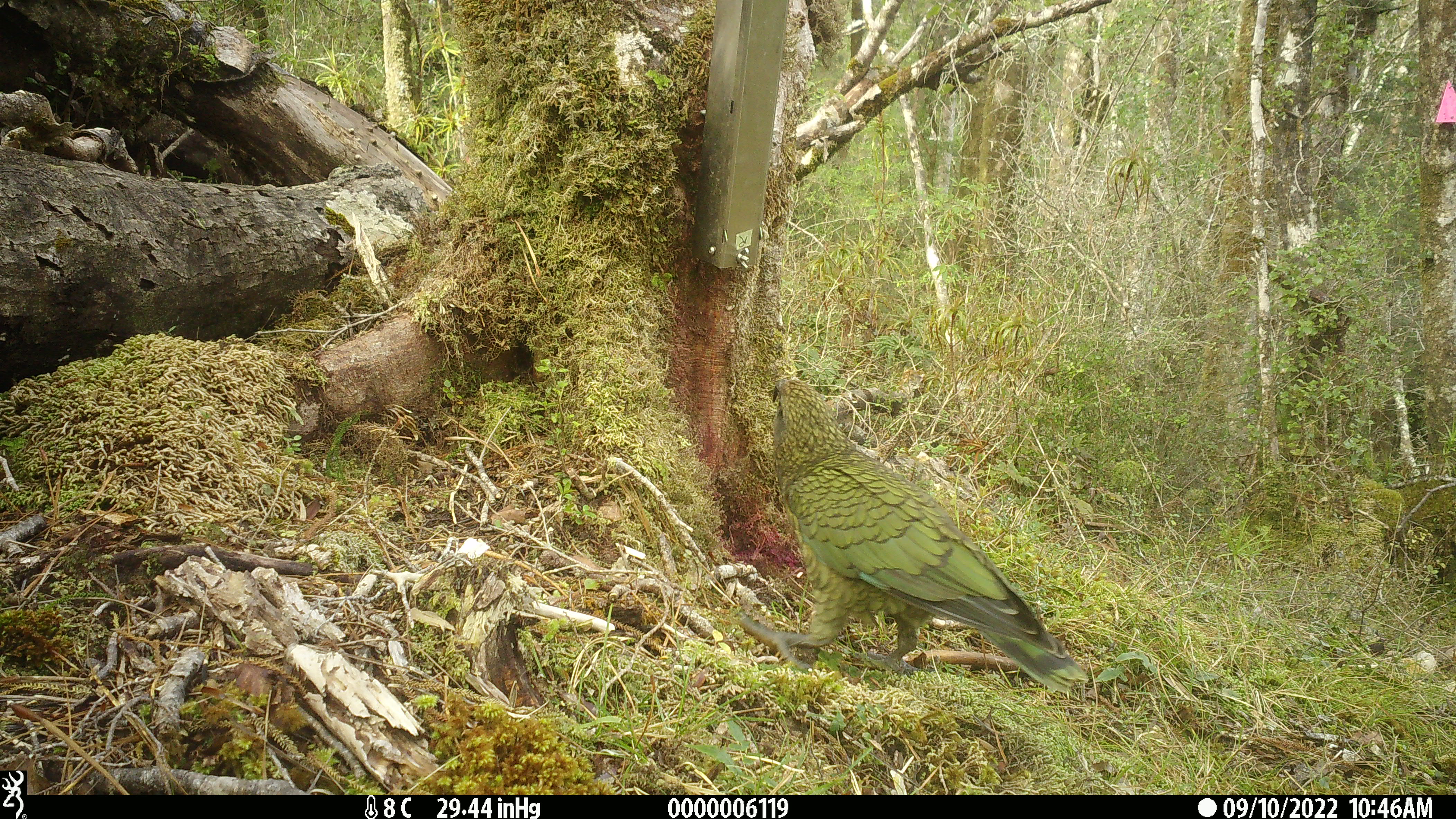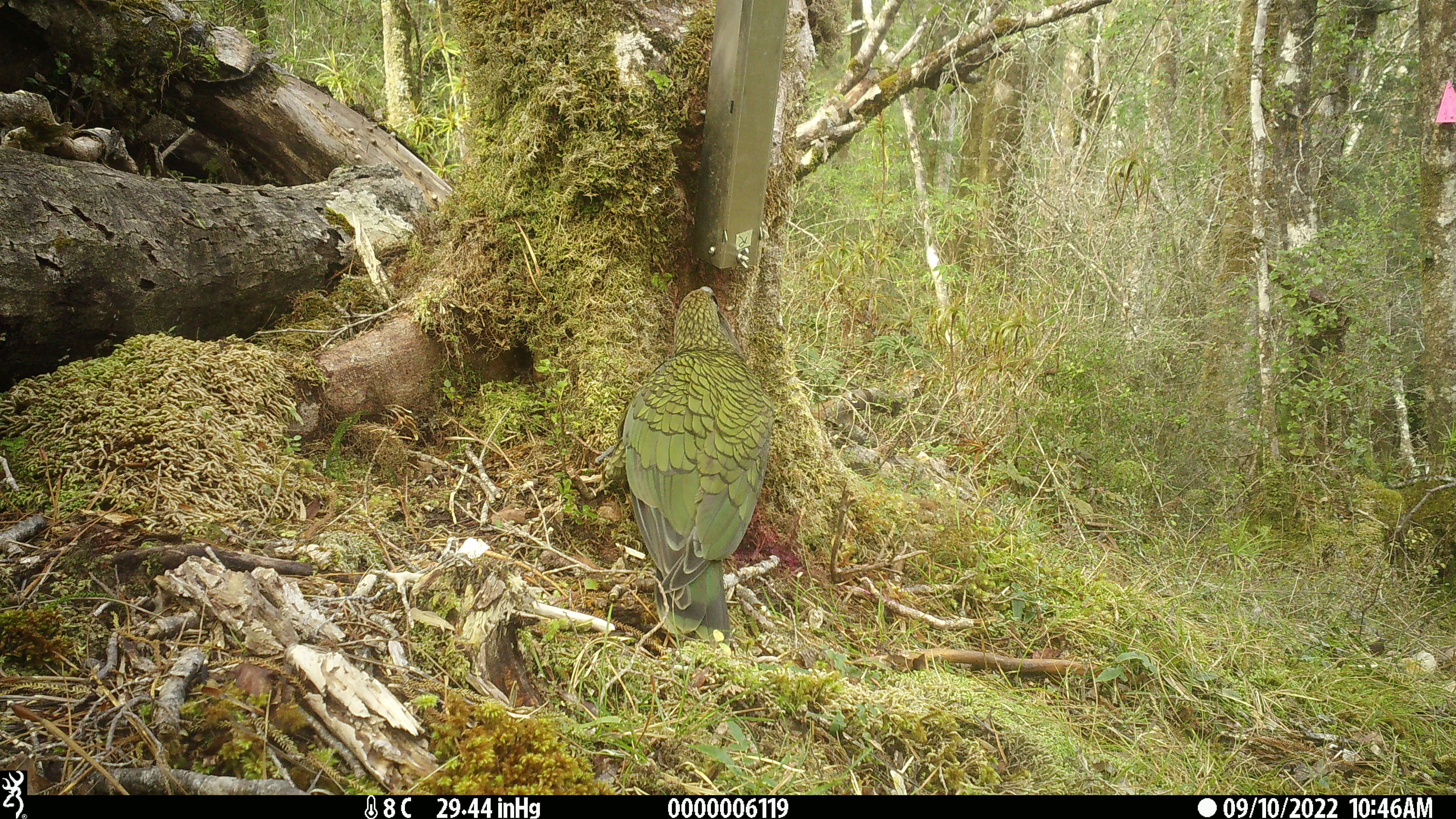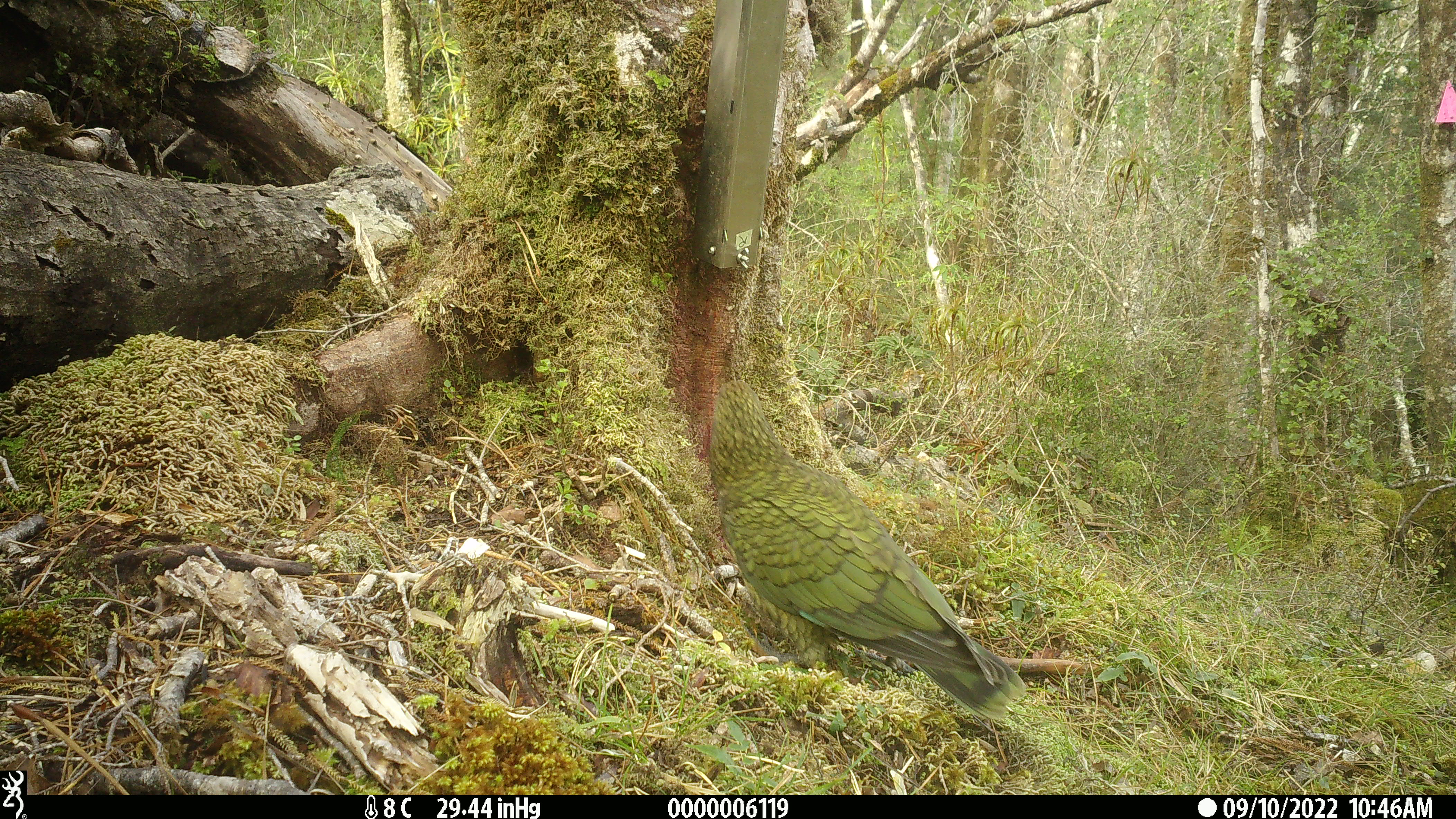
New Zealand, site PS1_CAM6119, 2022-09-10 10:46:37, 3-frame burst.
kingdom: Animalia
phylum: Chordata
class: Aves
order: Psittaciformes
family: Strigopidae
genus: Nestor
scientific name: Nestor notabilis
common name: kea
Kea (Nestor notabilis).